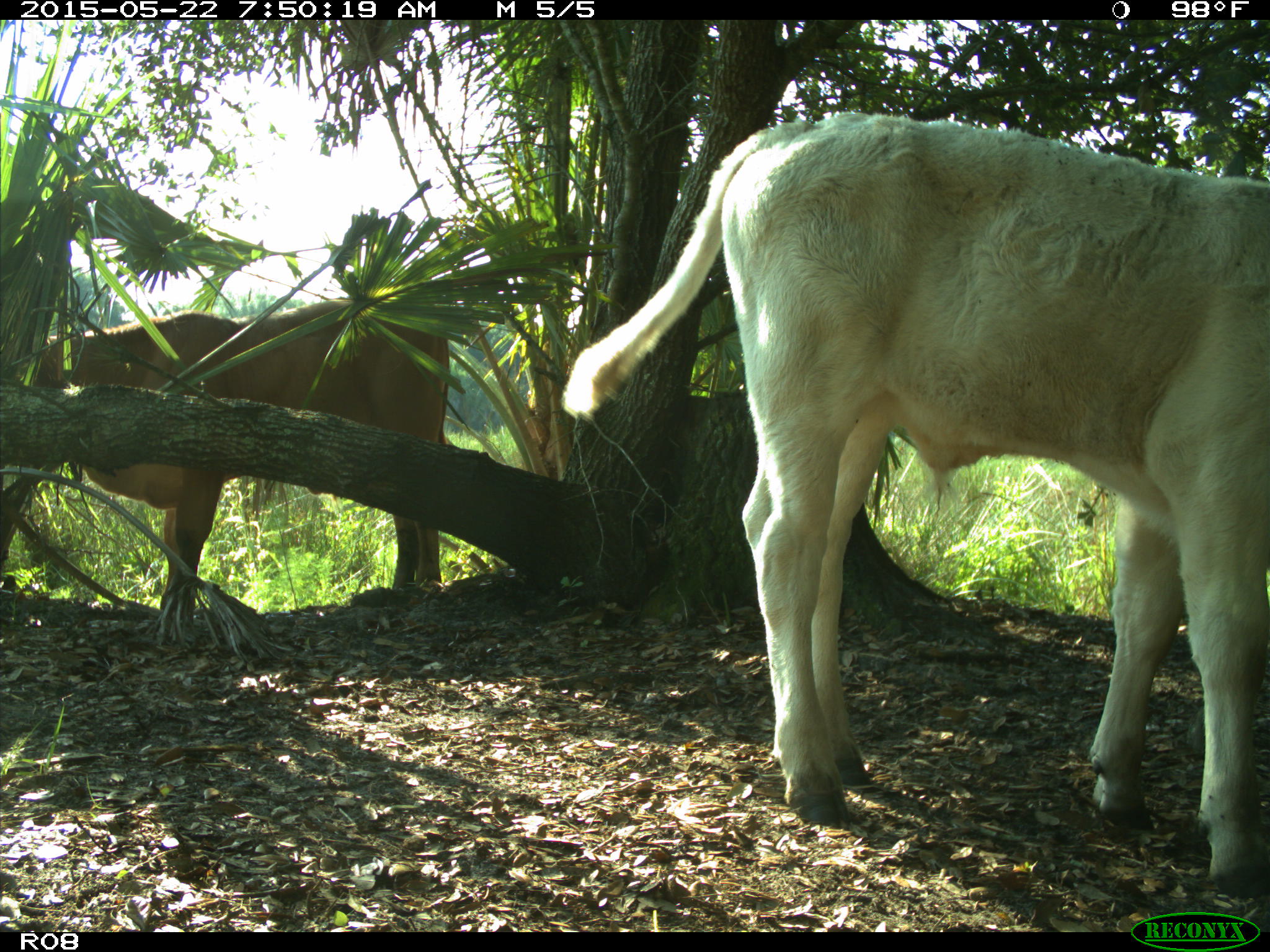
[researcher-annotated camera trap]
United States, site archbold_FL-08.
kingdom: Animalia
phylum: Chordata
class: Mammalia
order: Artiodactyla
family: Bovidae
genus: Bos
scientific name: Bos taurus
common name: domestic cow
Bos taurus (domestic cow).